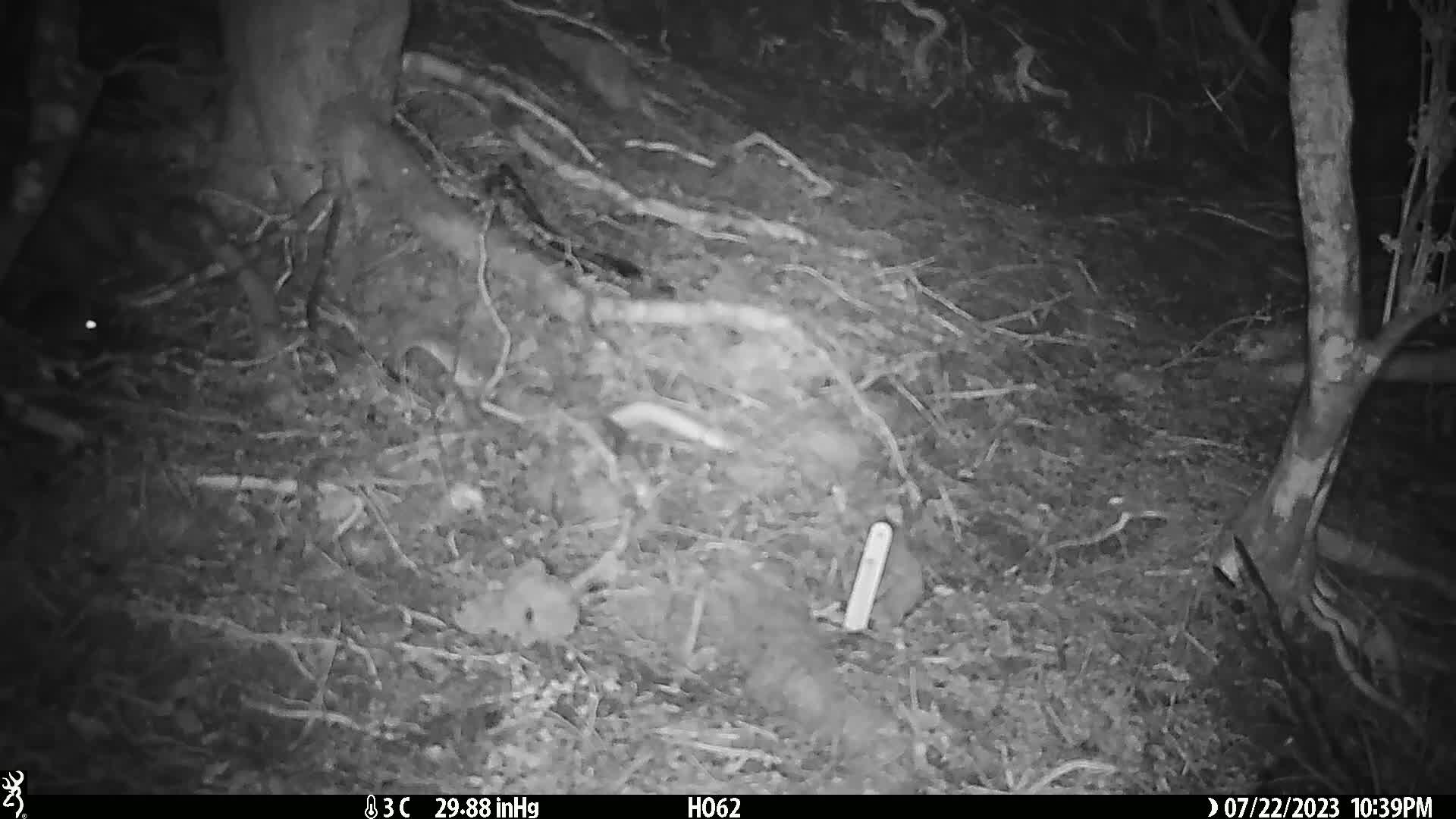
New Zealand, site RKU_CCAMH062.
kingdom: Animalia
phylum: Chordata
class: Mammalia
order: Rodentia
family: Muridae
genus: Rattus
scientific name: Rattus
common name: rat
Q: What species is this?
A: Rat (Rattus).